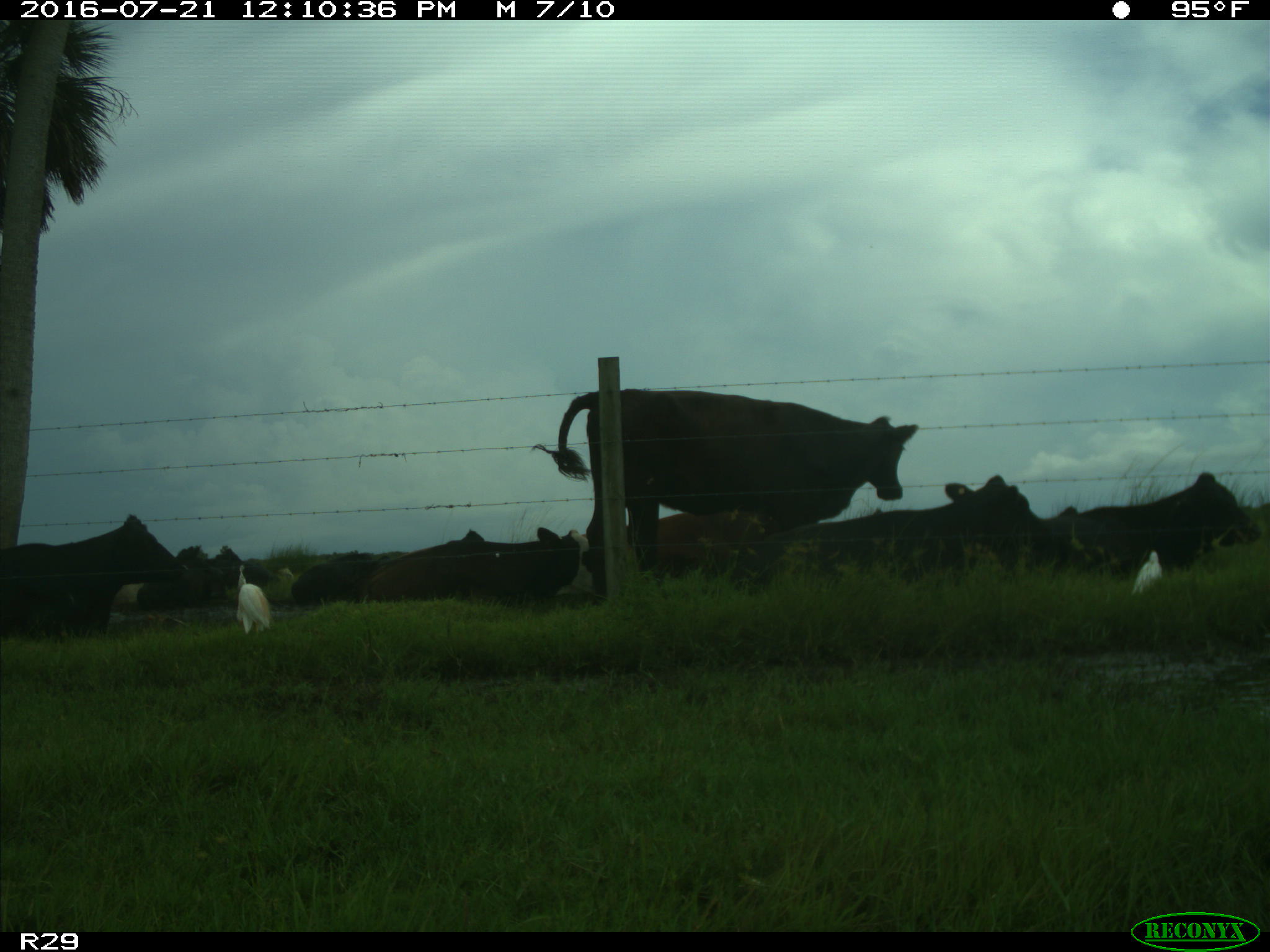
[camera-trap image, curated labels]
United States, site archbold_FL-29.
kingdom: Animalia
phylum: Chordata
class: Mammalia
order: Artiodactyla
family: Bovidae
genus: Bos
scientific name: Bos taurus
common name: domestic cow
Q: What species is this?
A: Bos taurus (domestic cow).